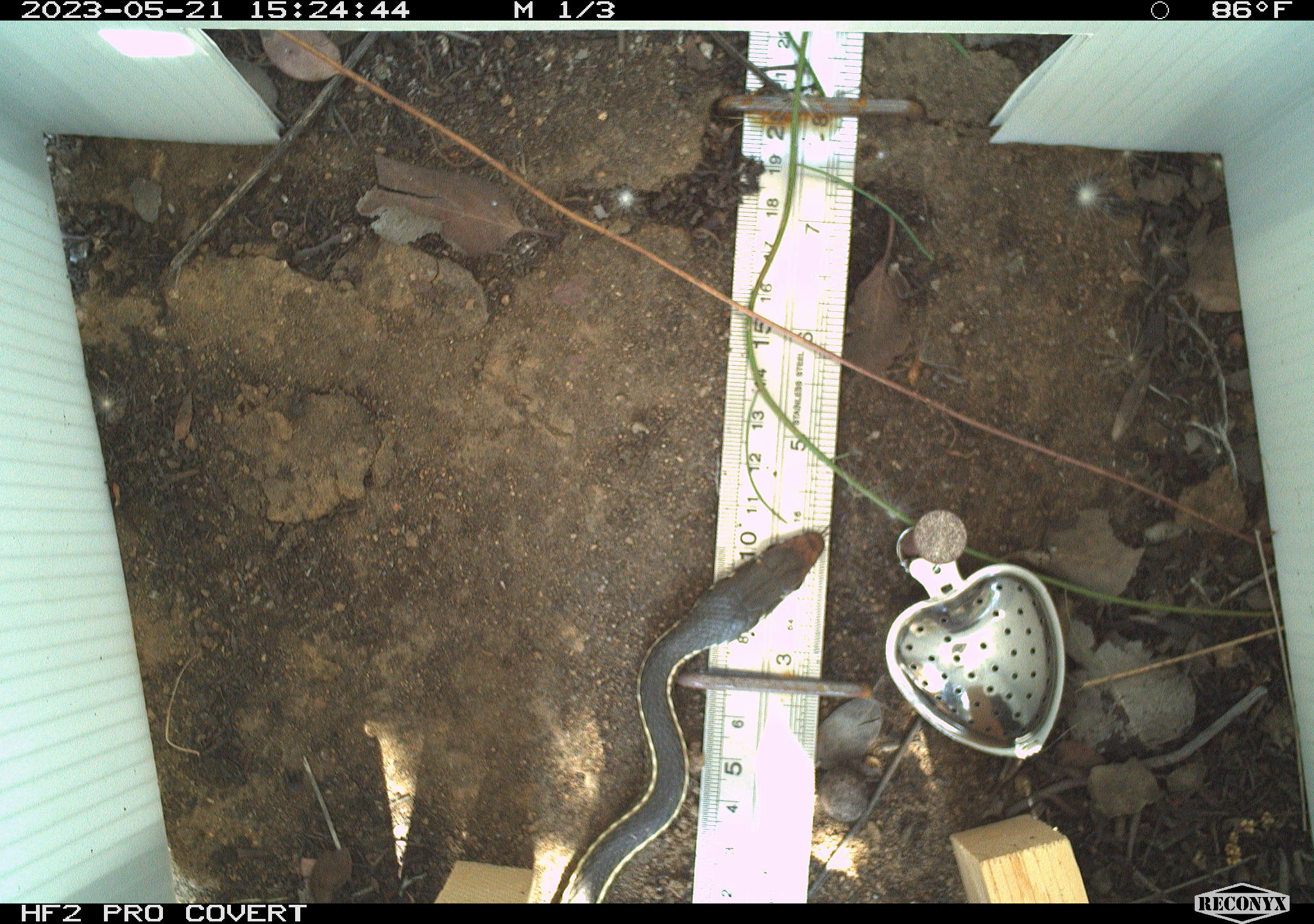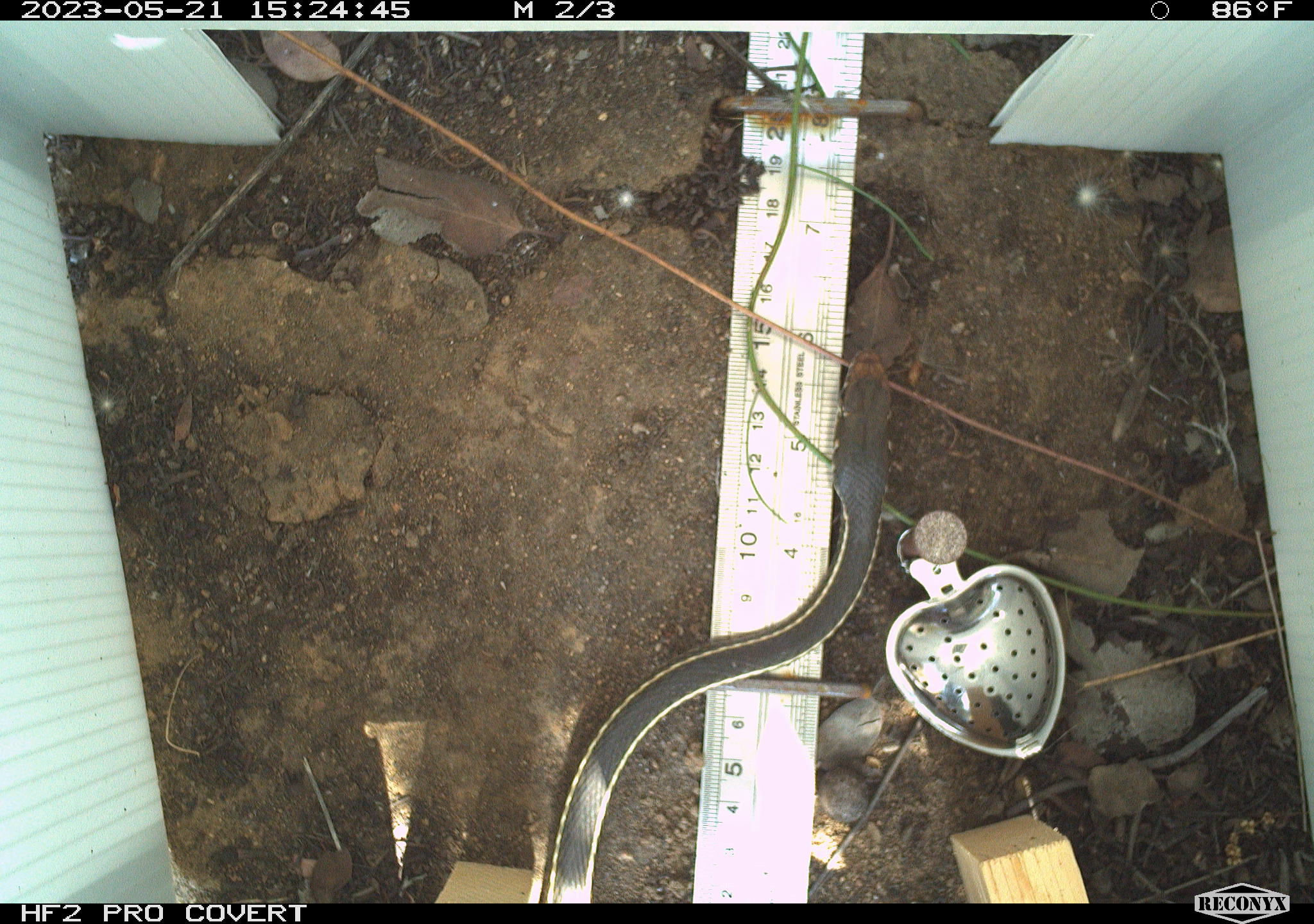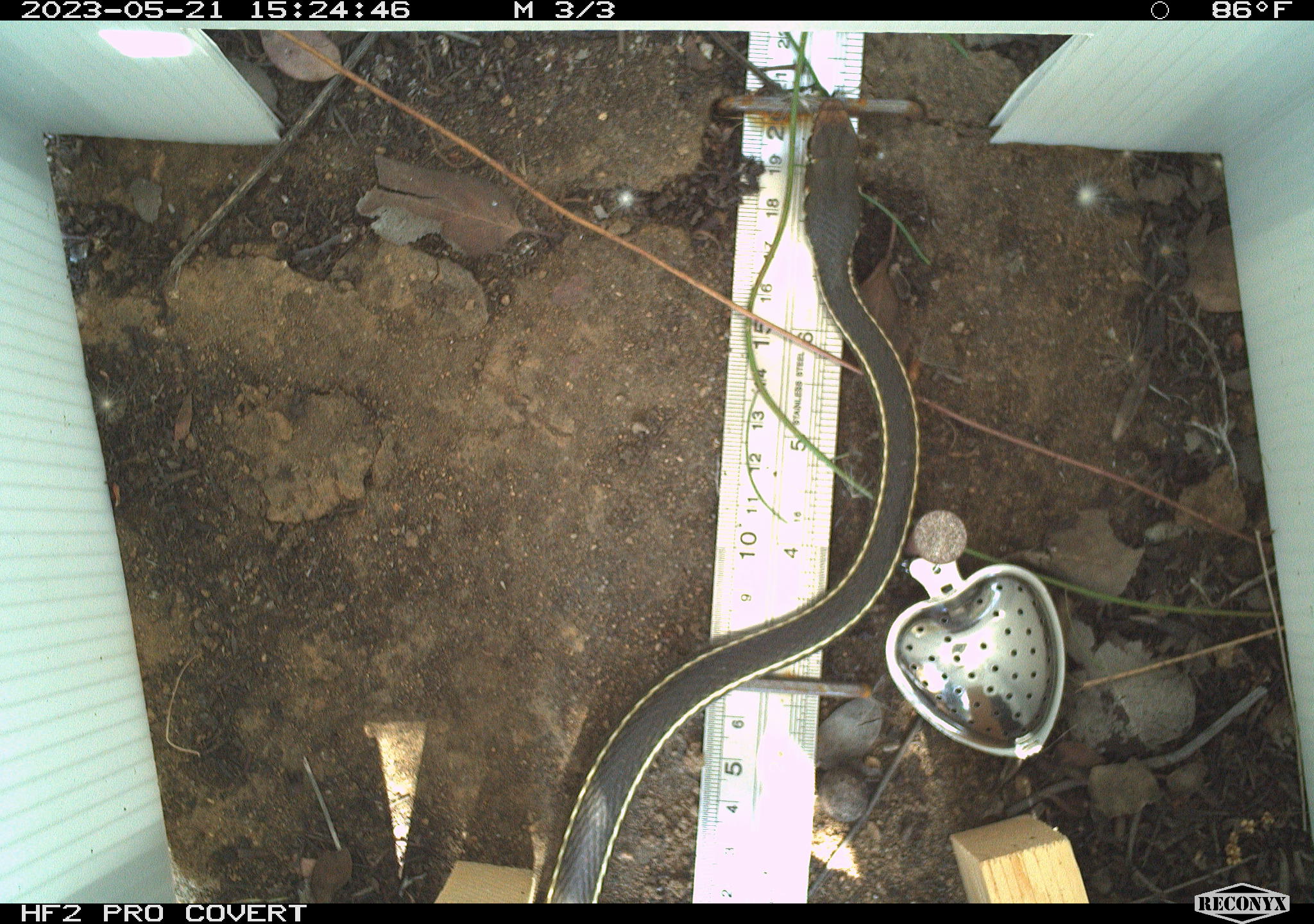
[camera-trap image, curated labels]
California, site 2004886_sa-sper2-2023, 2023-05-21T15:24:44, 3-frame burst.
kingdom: Animalia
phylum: Chordata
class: Reptilia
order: Squamata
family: Colubridae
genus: Masticophis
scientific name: Masticophis lateralis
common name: striped racer